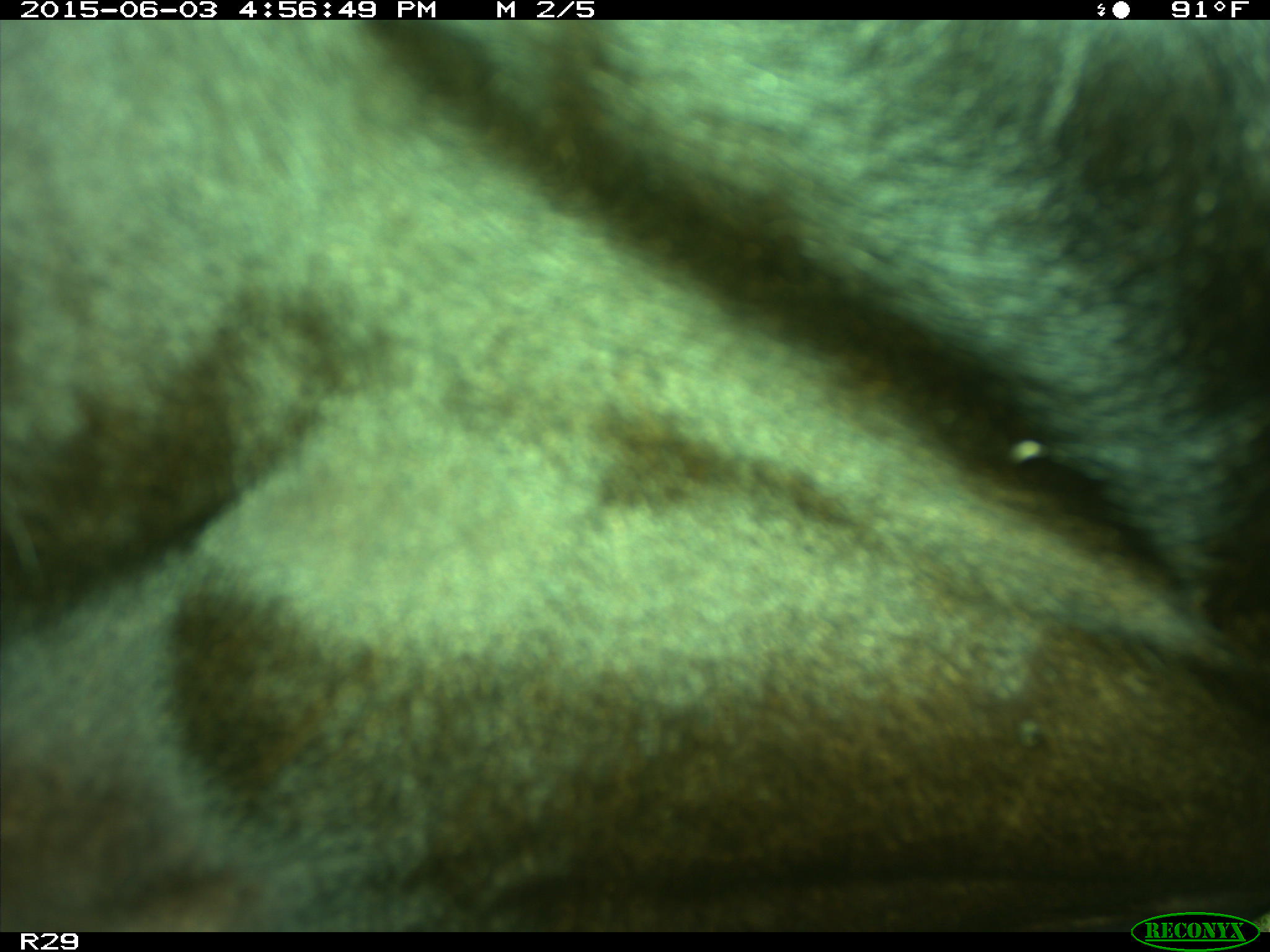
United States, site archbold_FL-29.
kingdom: Animalia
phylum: Chordata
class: Mammalia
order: Artiodactyla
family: Bovidae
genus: Bos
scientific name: Bos taurus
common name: domestic cow